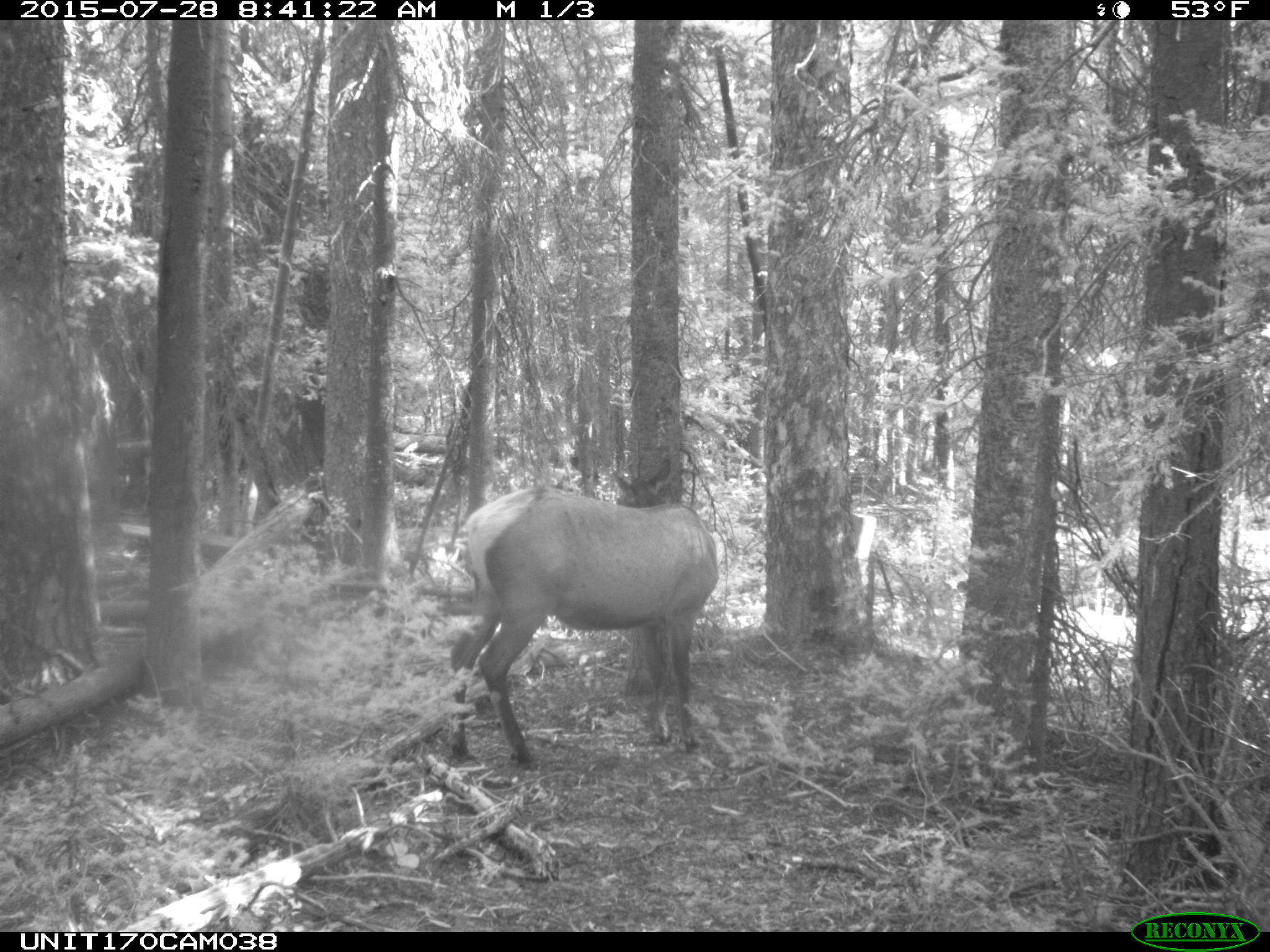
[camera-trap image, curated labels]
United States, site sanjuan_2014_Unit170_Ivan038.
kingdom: Animalia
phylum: Chordata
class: Mammalia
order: Artiodactyla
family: Cervidae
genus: Cervus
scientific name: Cervus elaphus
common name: red deer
Cervus elaphus (red deer).